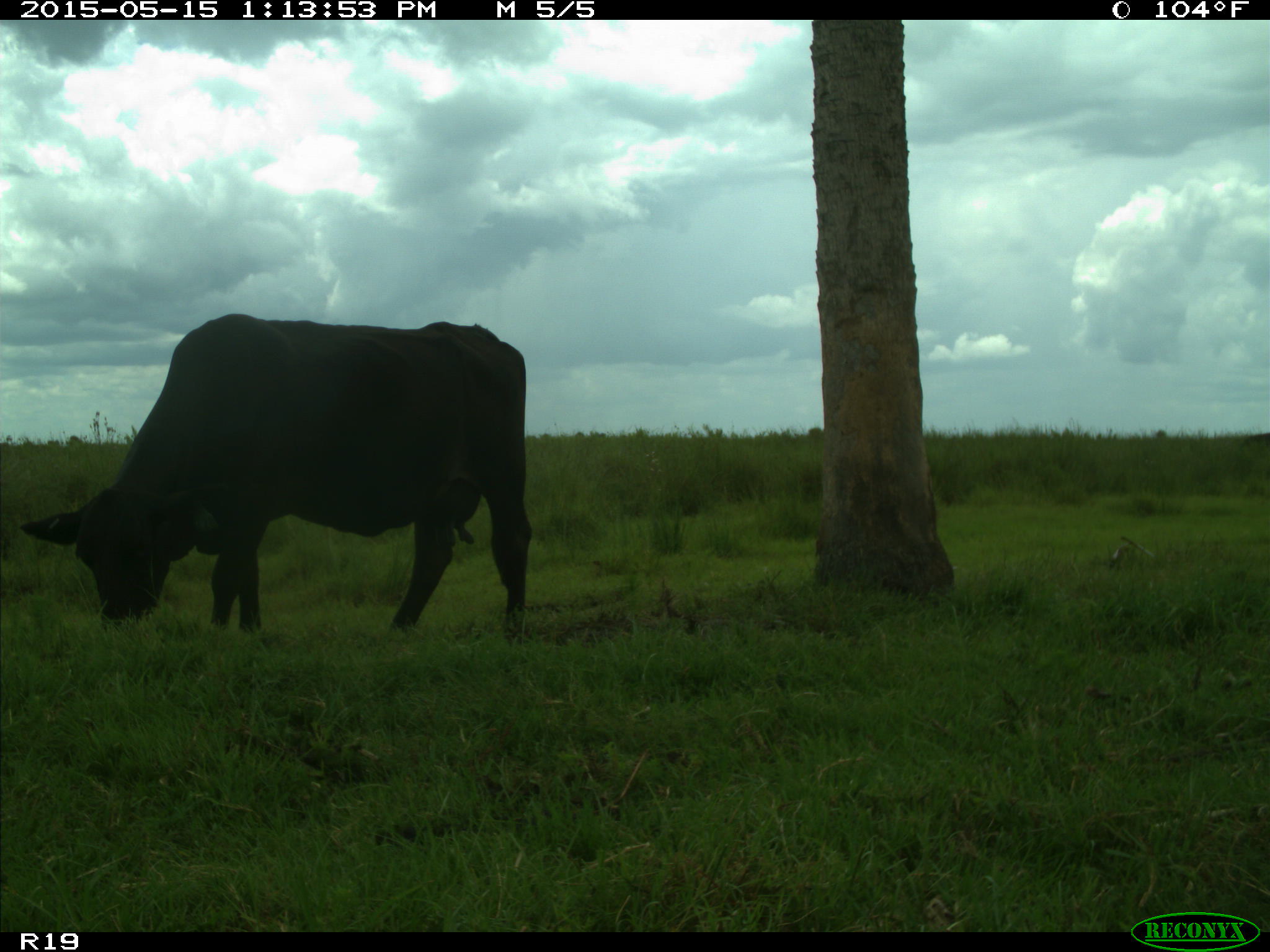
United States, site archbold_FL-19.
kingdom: Animalia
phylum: Chordata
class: Mammalia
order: Artiodactyla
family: Bovidae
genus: Bos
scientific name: Bos taurus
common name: domestic cow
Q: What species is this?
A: Bos taurus (domestic cow).